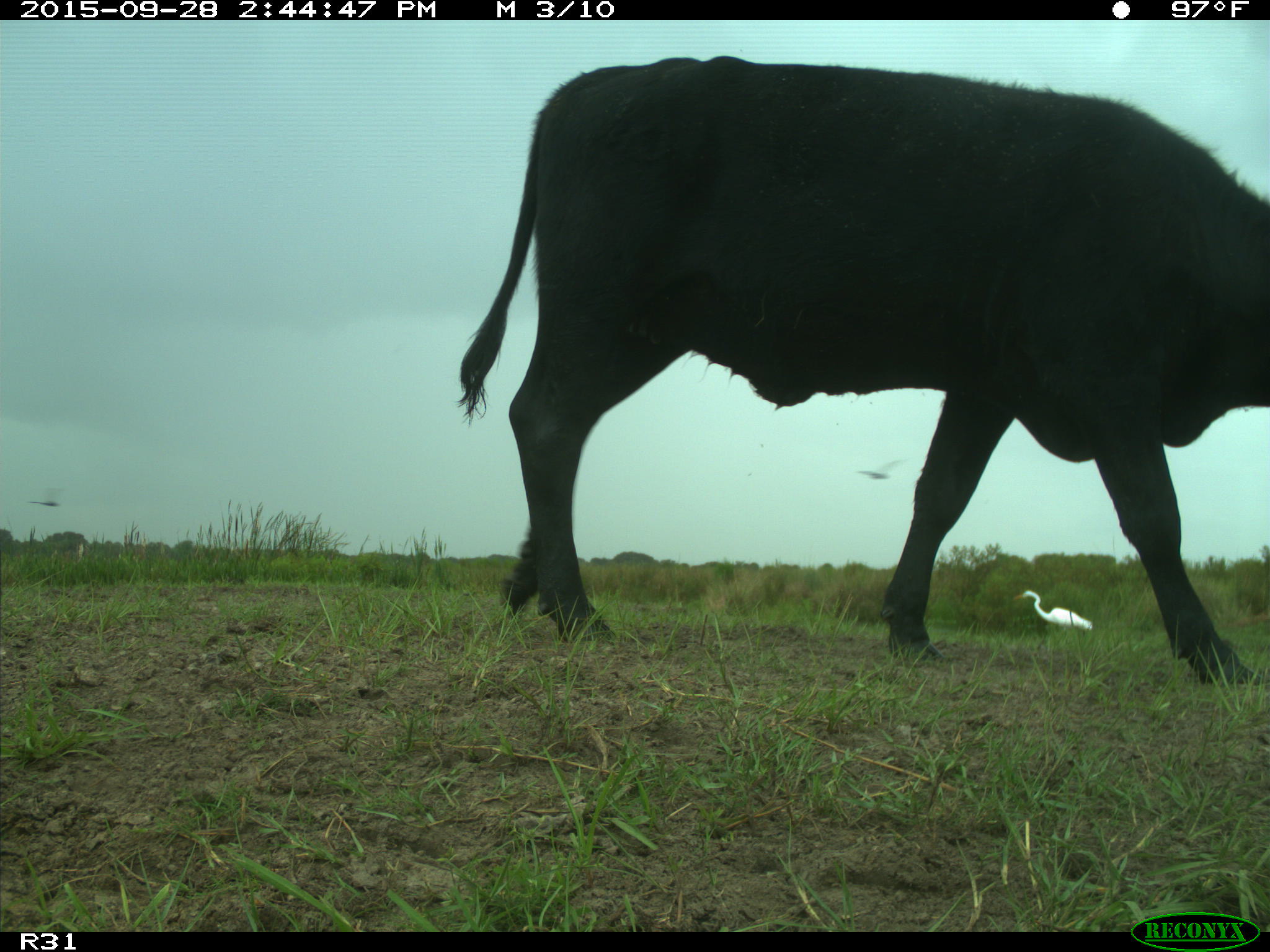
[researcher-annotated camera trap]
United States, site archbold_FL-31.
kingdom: Animalia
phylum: Chordata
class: Mammalia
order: Artiodactyla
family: Bovidae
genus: Bos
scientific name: Bos taurus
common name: domestic cow